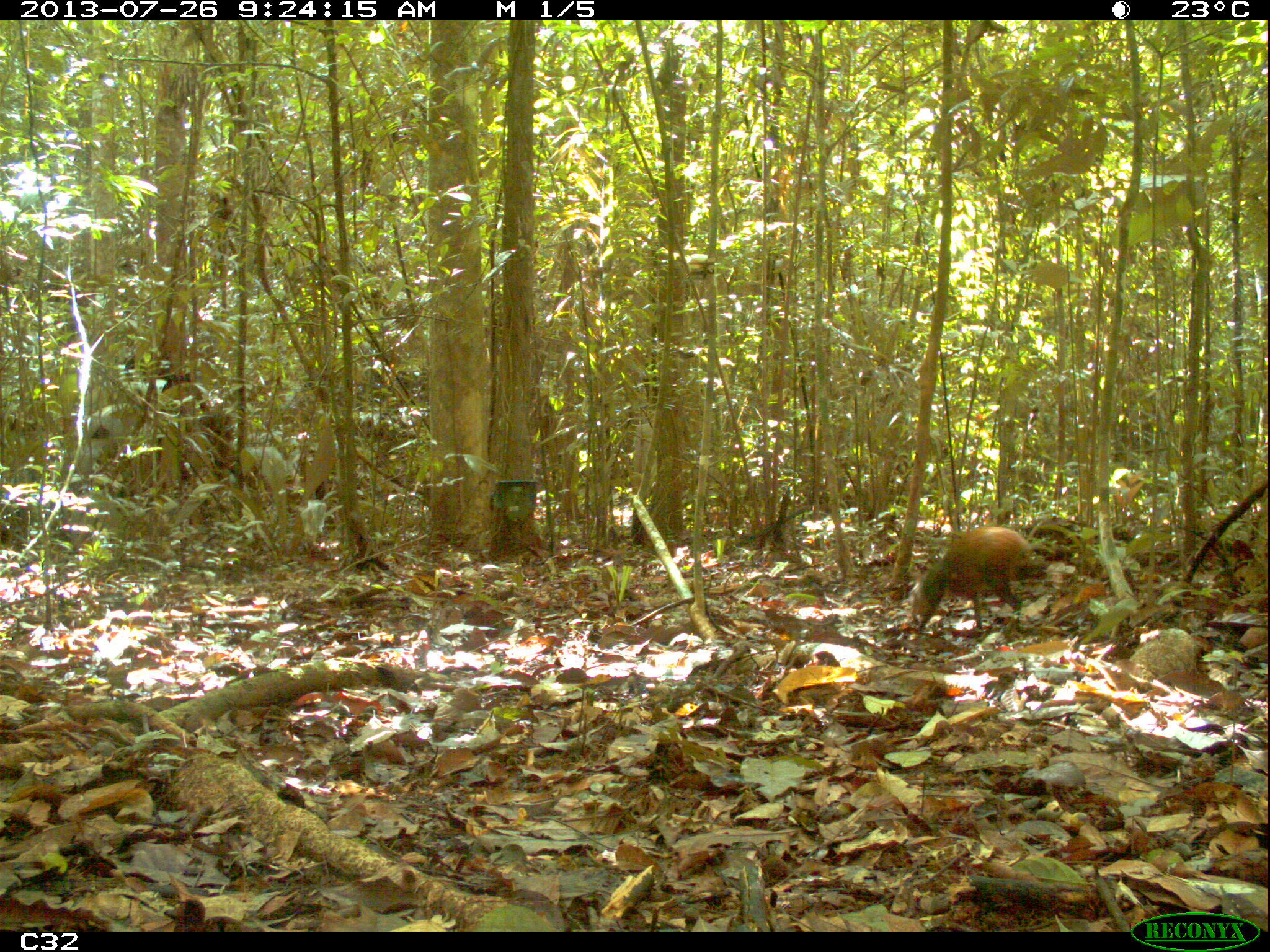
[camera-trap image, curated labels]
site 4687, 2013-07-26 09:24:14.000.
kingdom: Animalia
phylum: Chordata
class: Mammalia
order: Rodentia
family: Dasyproctidae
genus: Dasyprocta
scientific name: Dasyprocta leporina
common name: red-rumped agouti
Dasyprocta leporina (red-rumped agouti), count 1, age adult.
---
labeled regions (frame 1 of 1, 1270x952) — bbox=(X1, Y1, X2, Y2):
dasyprocta leporina: bbox=(905, 526, 1039, 639)